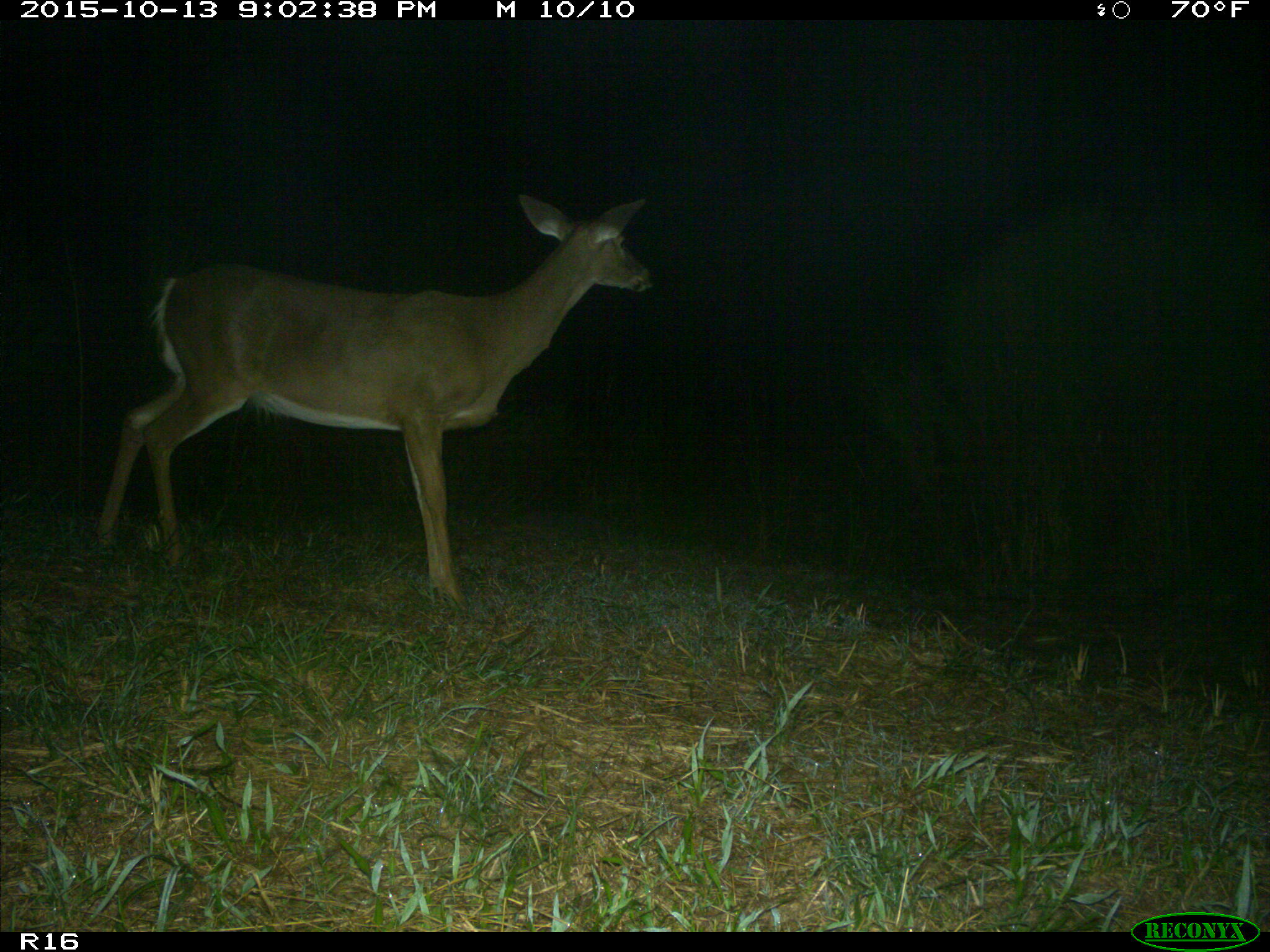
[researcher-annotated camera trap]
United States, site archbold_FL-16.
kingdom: Animalia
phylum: Chordata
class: Mammalia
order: Artiodactyla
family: Cervidae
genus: Odocoileus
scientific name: Odocoileus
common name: deer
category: unidentified deer